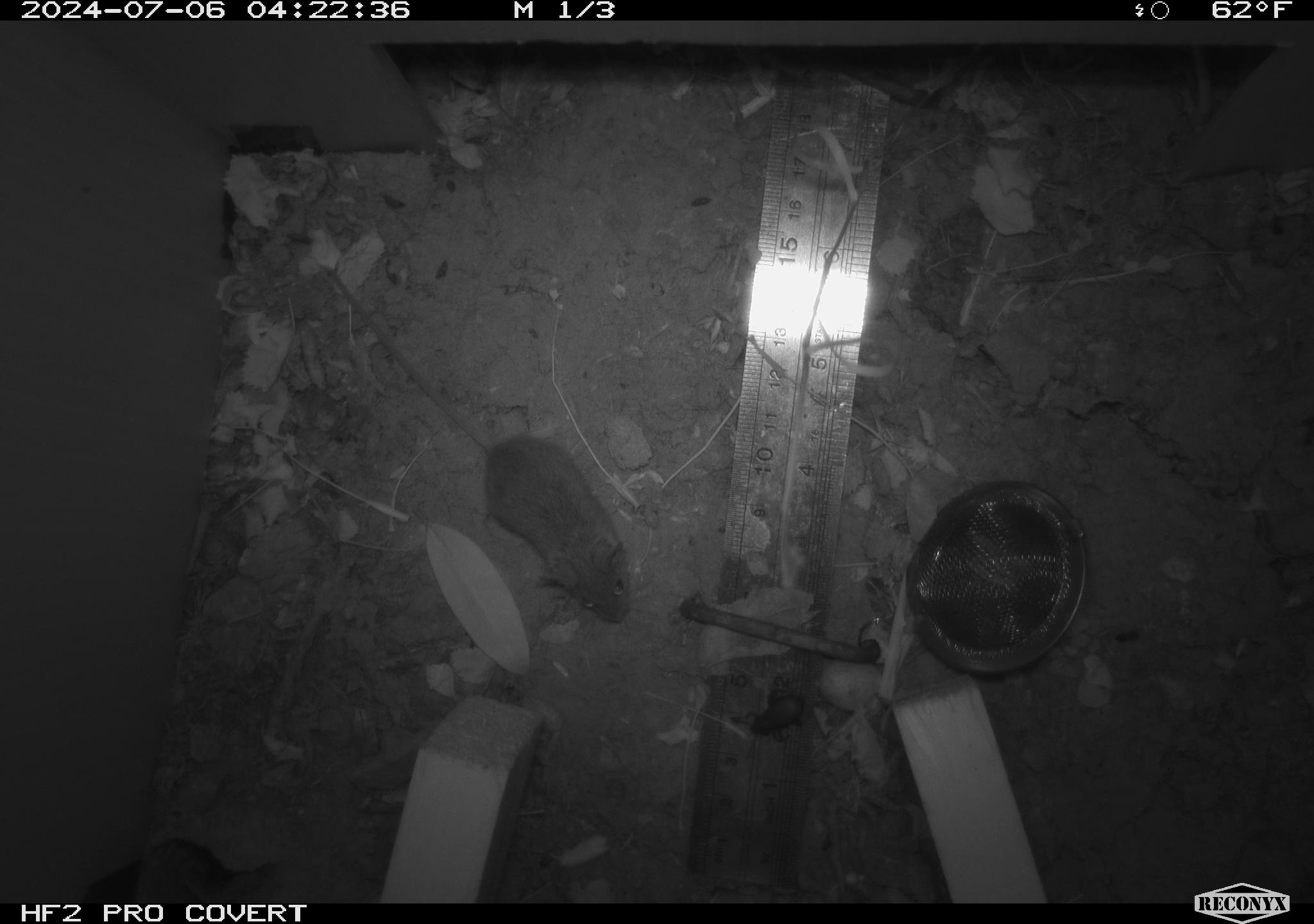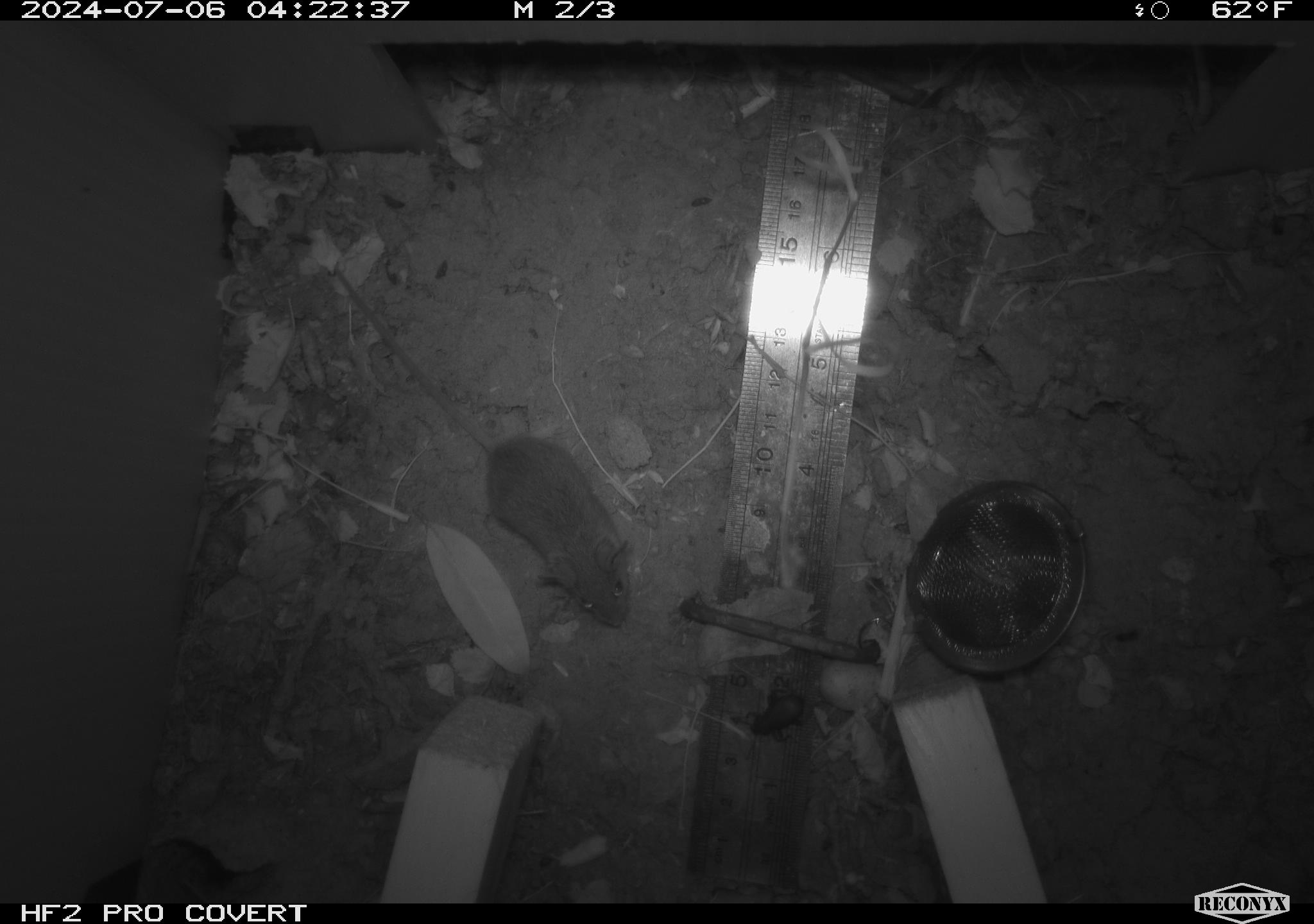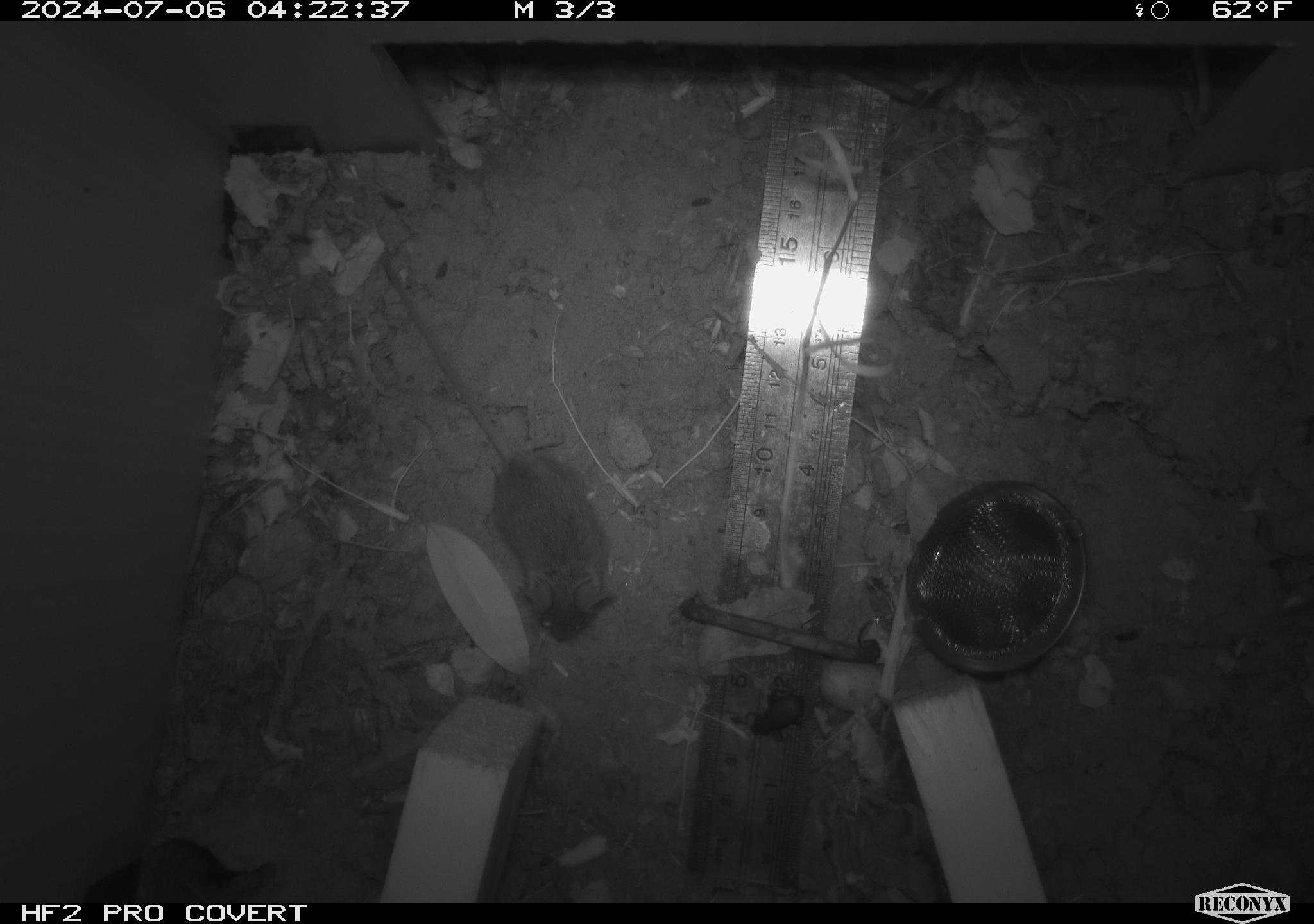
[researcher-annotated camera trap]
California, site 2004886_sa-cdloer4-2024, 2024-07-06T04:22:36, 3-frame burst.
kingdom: Animalia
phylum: Chordata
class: Mammalia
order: Rodentia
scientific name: Rodentia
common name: rodent